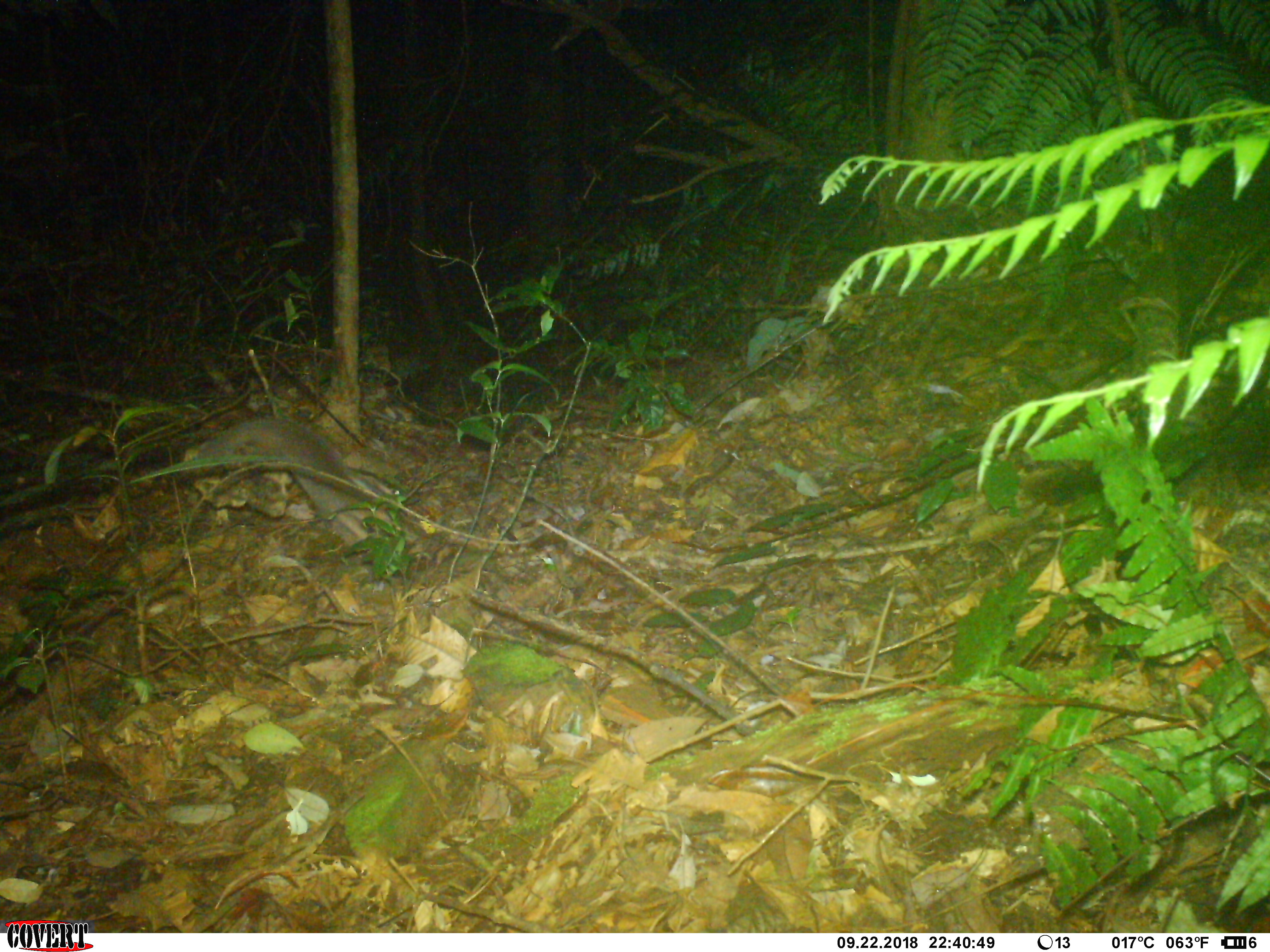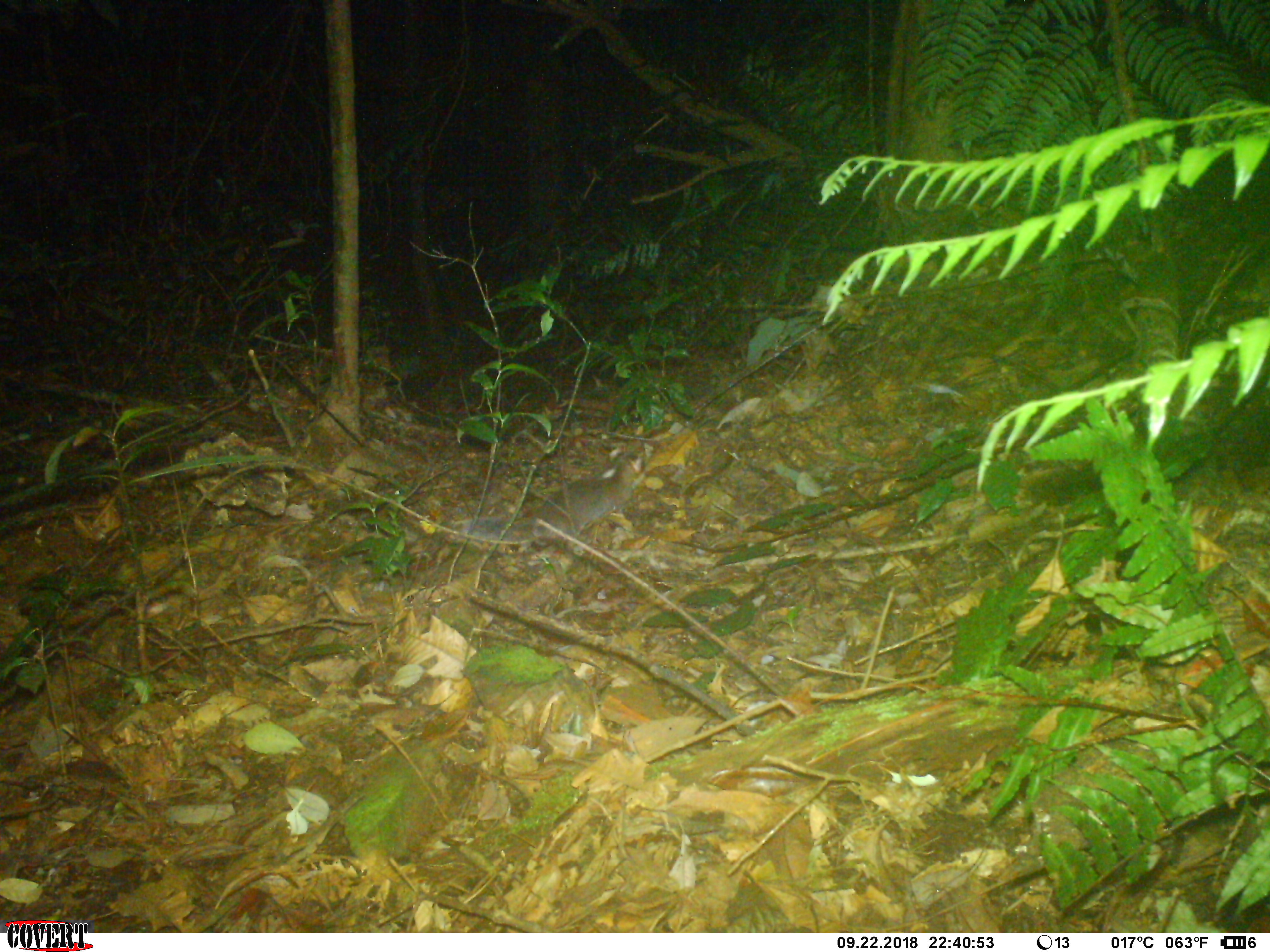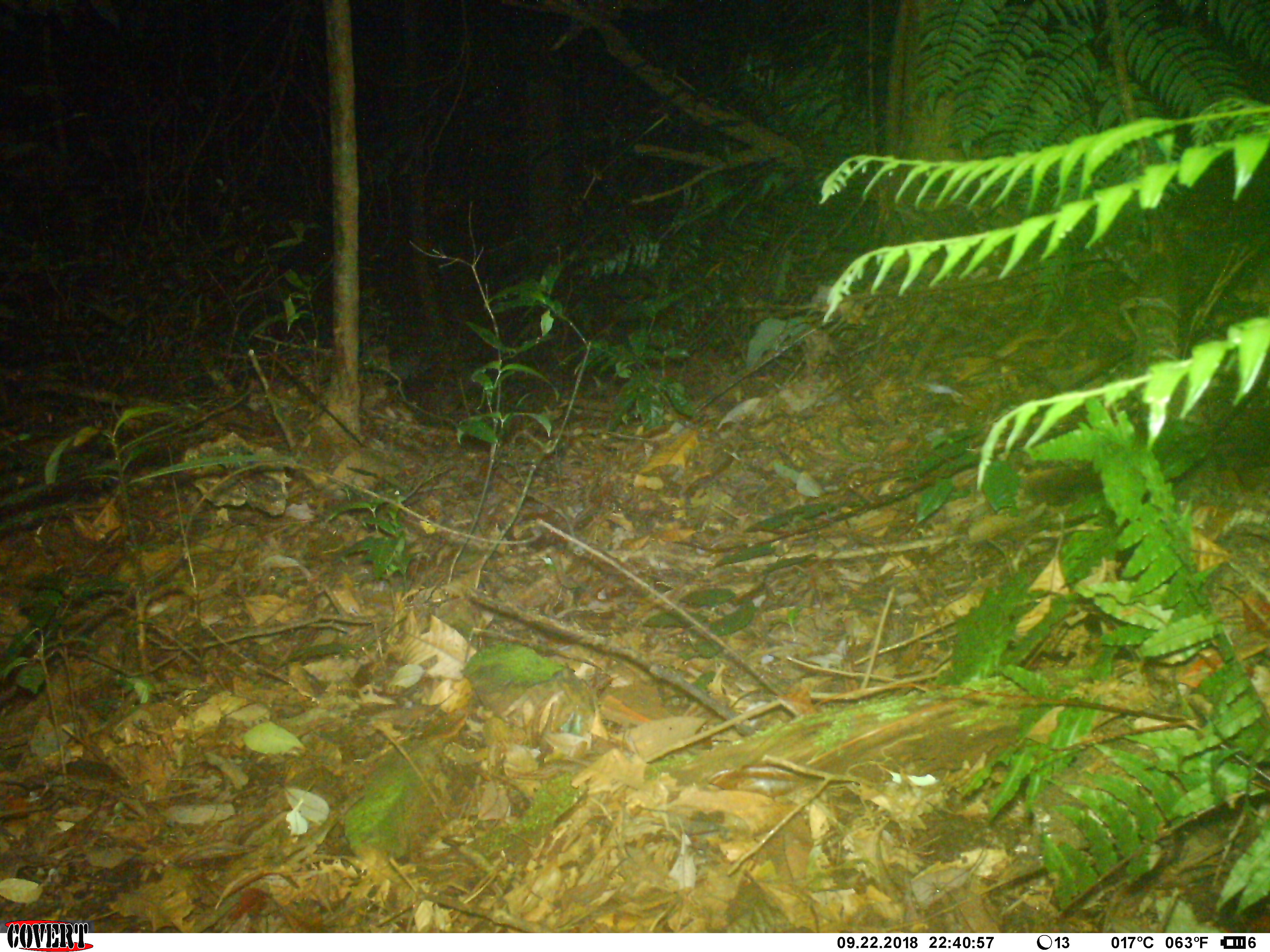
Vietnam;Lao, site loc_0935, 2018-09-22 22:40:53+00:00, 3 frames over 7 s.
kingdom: Animalia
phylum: Chordata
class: Mammalia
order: Carnivora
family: Mustelidae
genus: Melogale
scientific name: Melogale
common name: ferret badger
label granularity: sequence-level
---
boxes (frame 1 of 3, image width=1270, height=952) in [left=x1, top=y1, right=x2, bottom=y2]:
ferret badger: [left=186, top=416, right=401, bottom=585]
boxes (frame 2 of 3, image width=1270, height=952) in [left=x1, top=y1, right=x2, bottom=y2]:
ferret badger: [left=453, top=447, right=646, bottom=551]